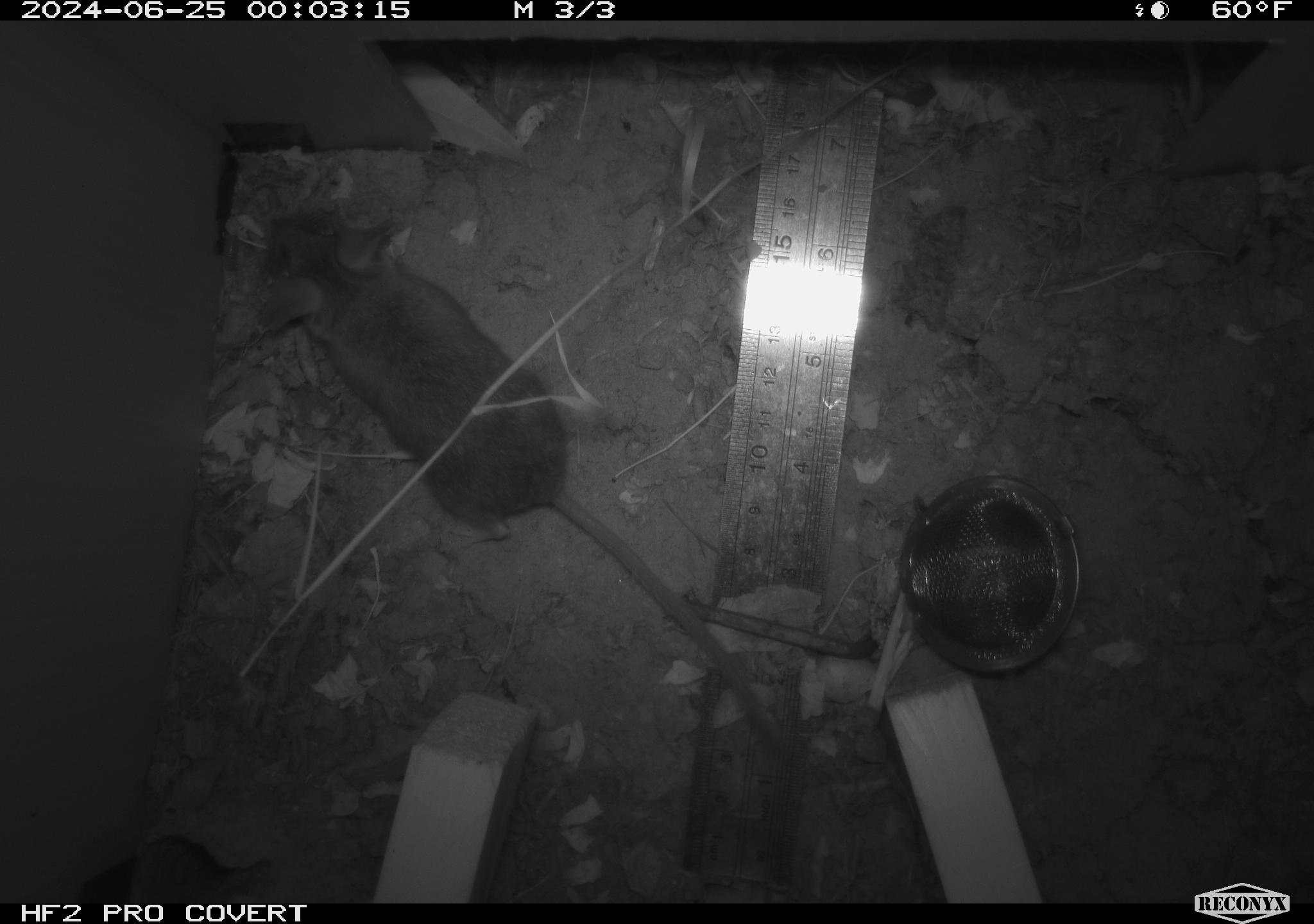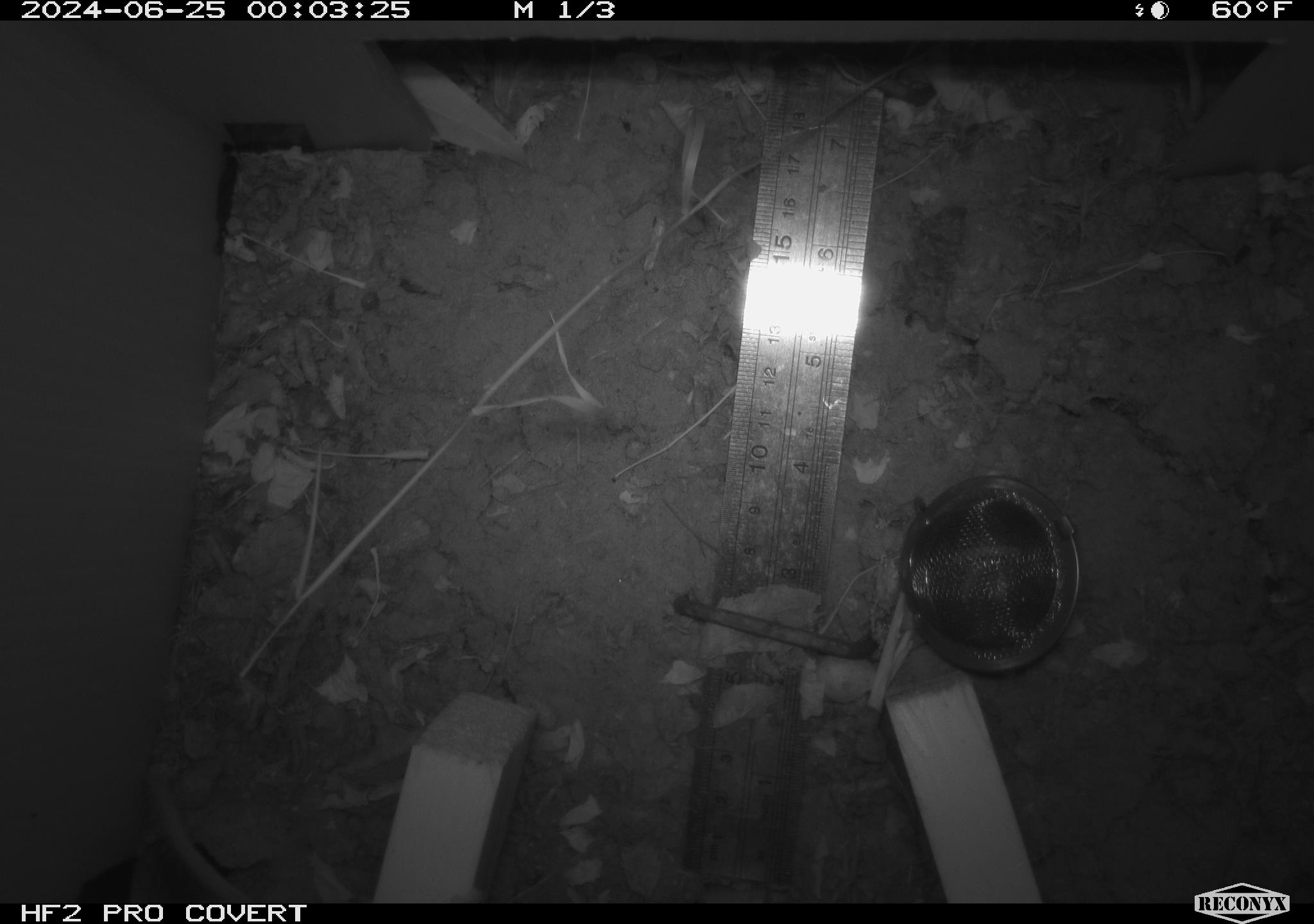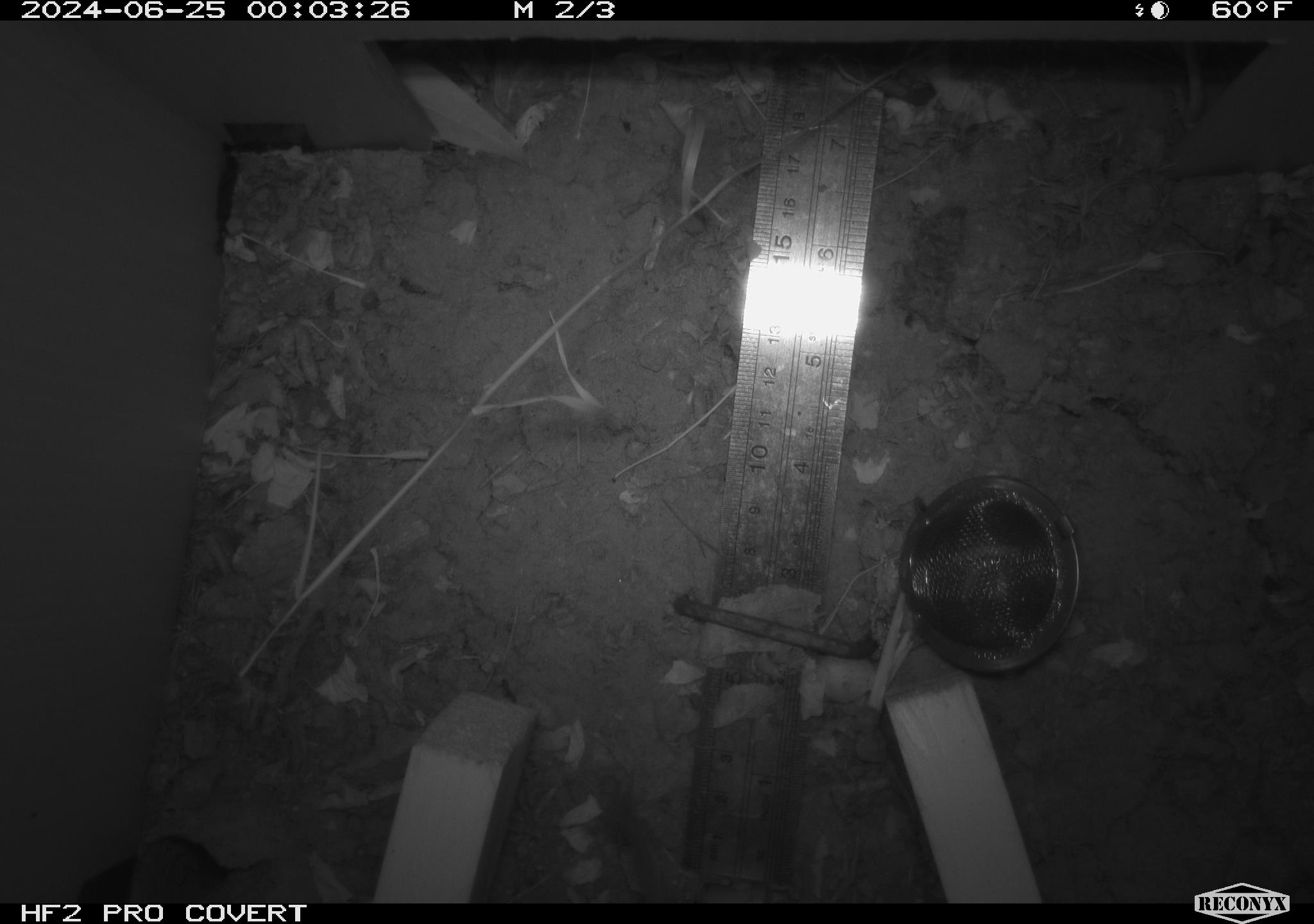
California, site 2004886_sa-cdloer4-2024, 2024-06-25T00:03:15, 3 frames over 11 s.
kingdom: Animalia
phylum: Chordata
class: Mammalia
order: Rodentia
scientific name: Rodentia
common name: rodent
Rodent (Rodentia).